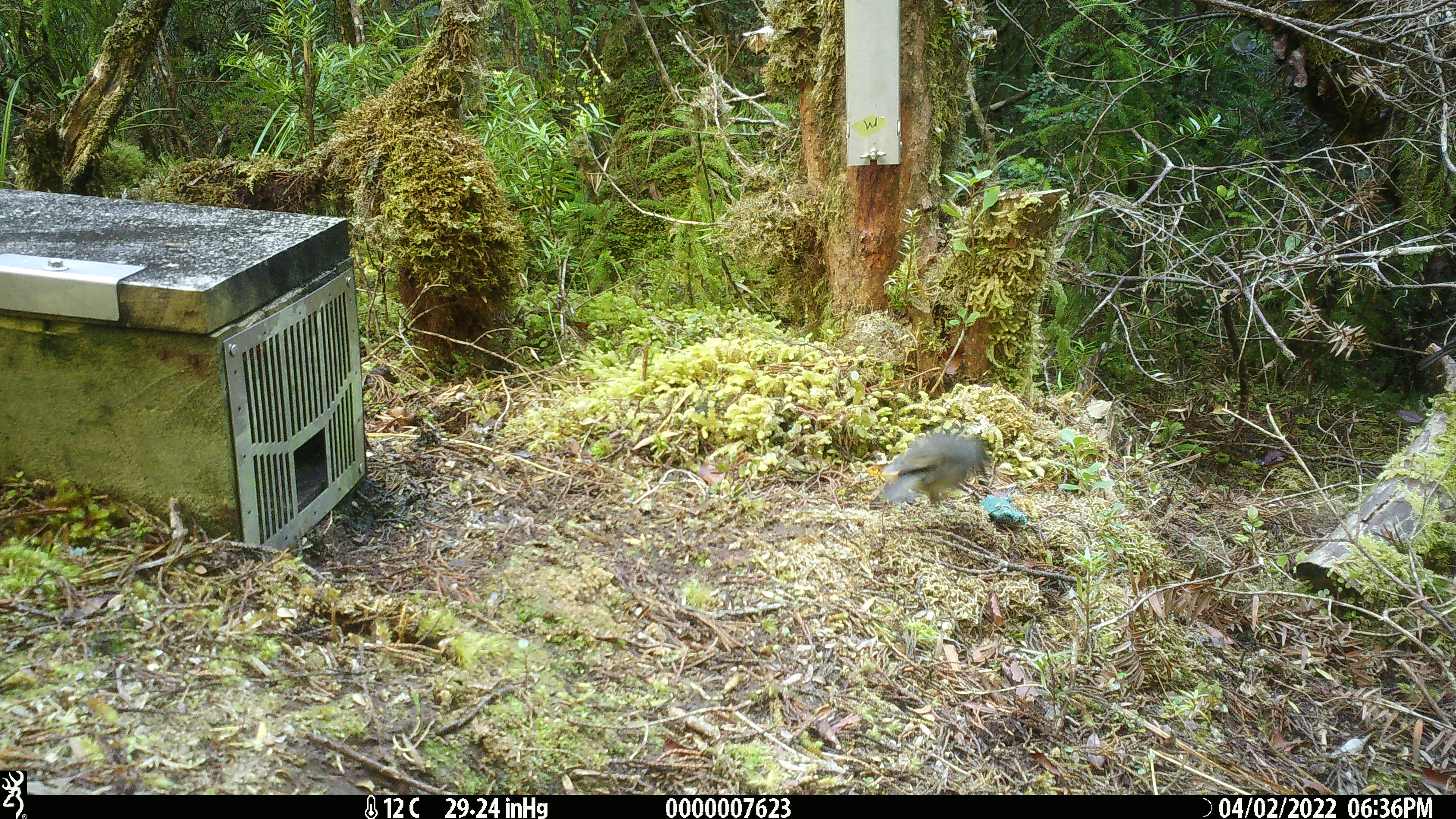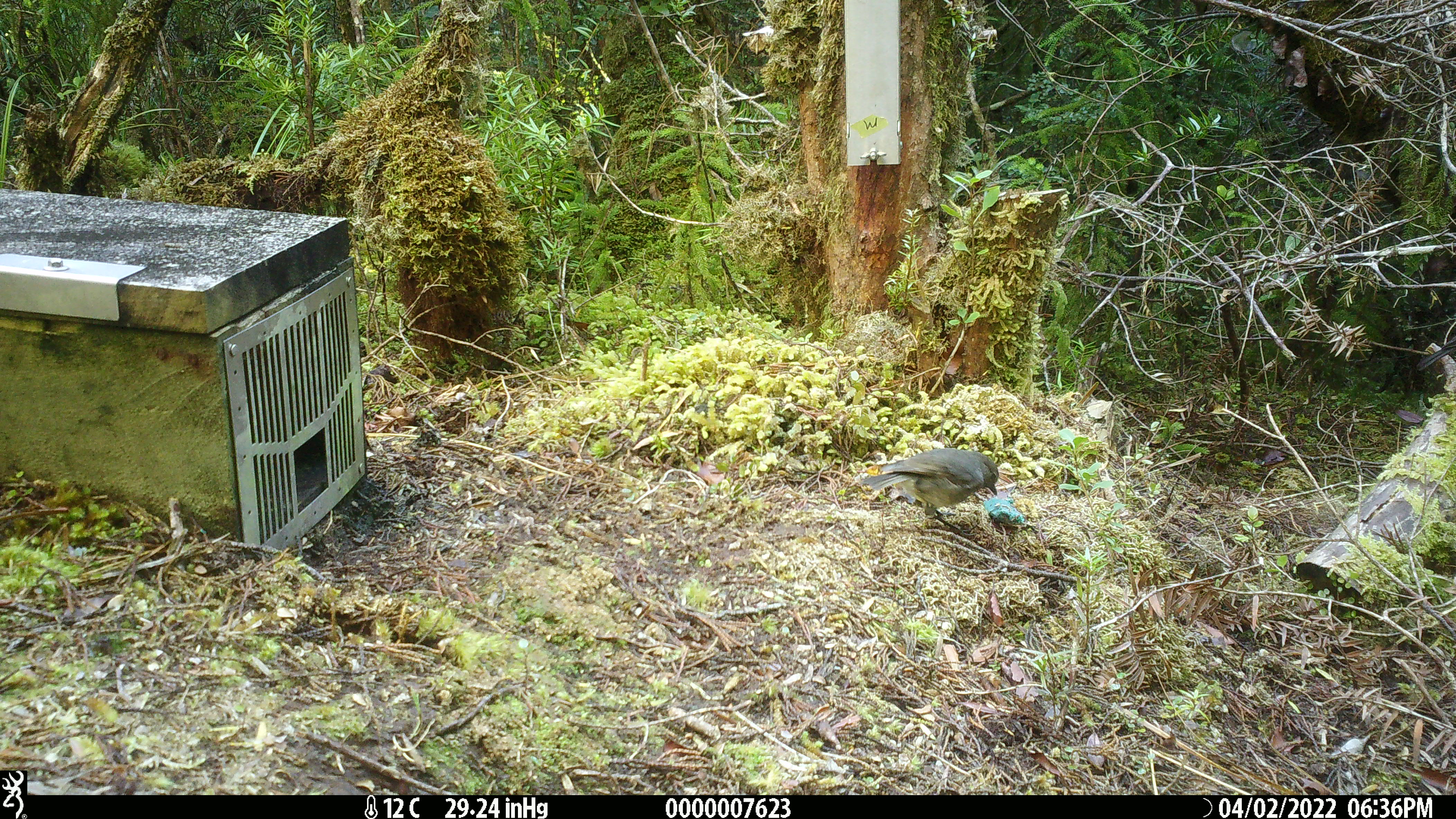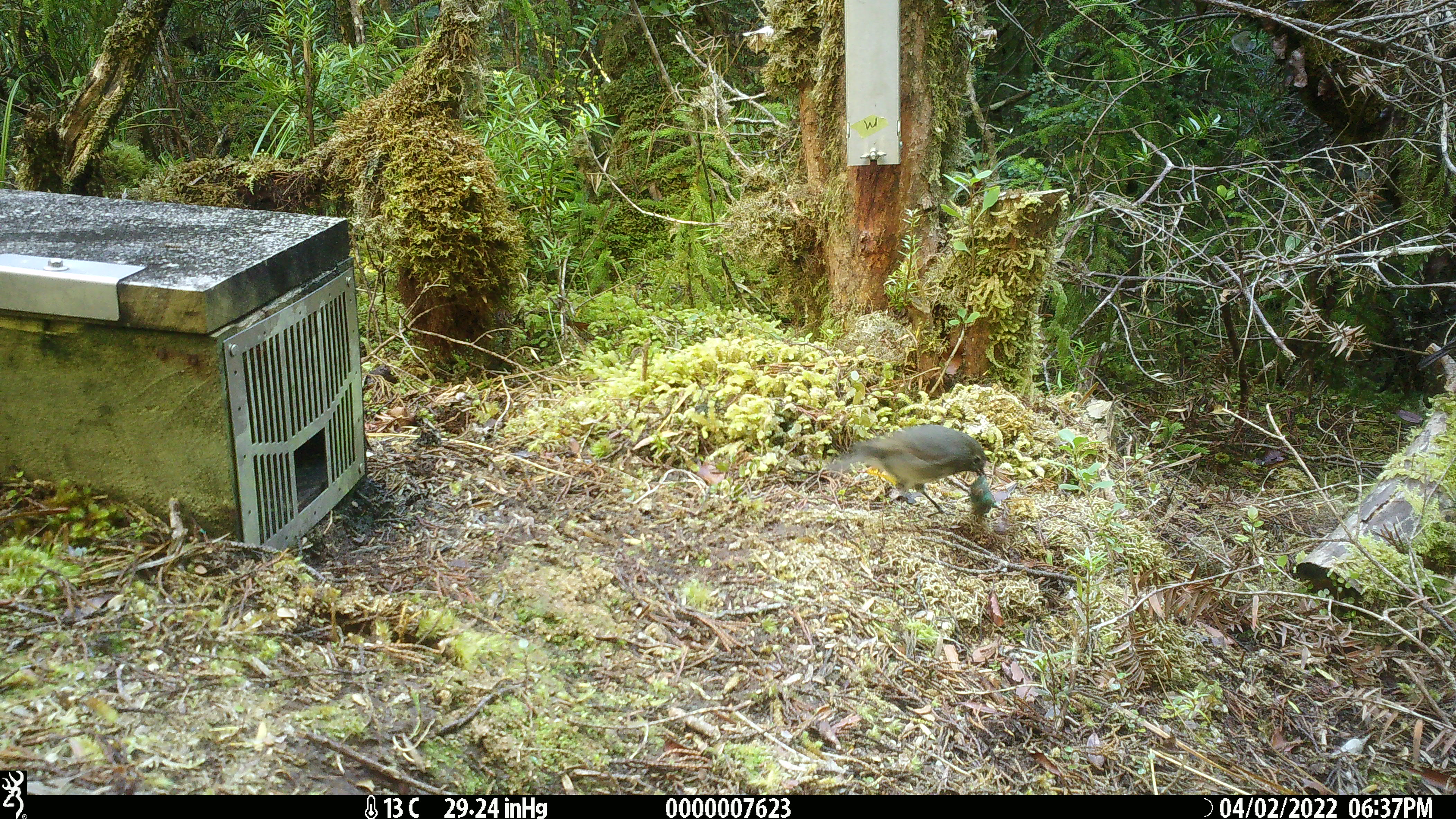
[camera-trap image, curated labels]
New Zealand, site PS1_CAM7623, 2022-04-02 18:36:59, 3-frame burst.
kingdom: Animalia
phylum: Chordata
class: Aves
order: Passeriformes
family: Petroicidae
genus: Petroica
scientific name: Petroica australis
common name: new zealand robin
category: robin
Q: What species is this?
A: Robin (new zealand robin) (Petroica australis).